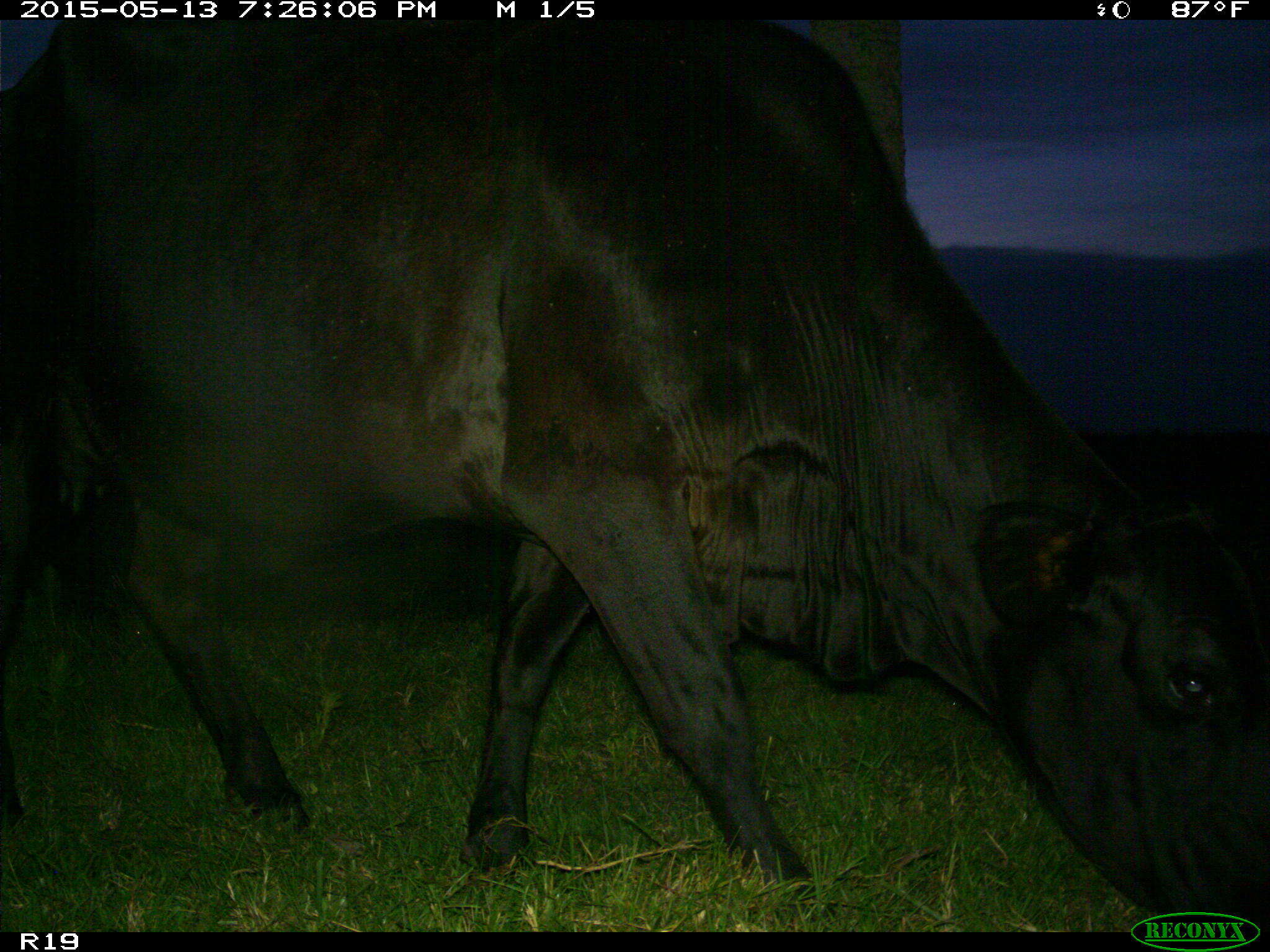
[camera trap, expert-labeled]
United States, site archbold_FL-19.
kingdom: Animalia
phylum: Chordata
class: Mammalia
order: Artiodactyla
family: Bovidae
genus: Bos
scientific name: Bos taurus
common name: domestic cow